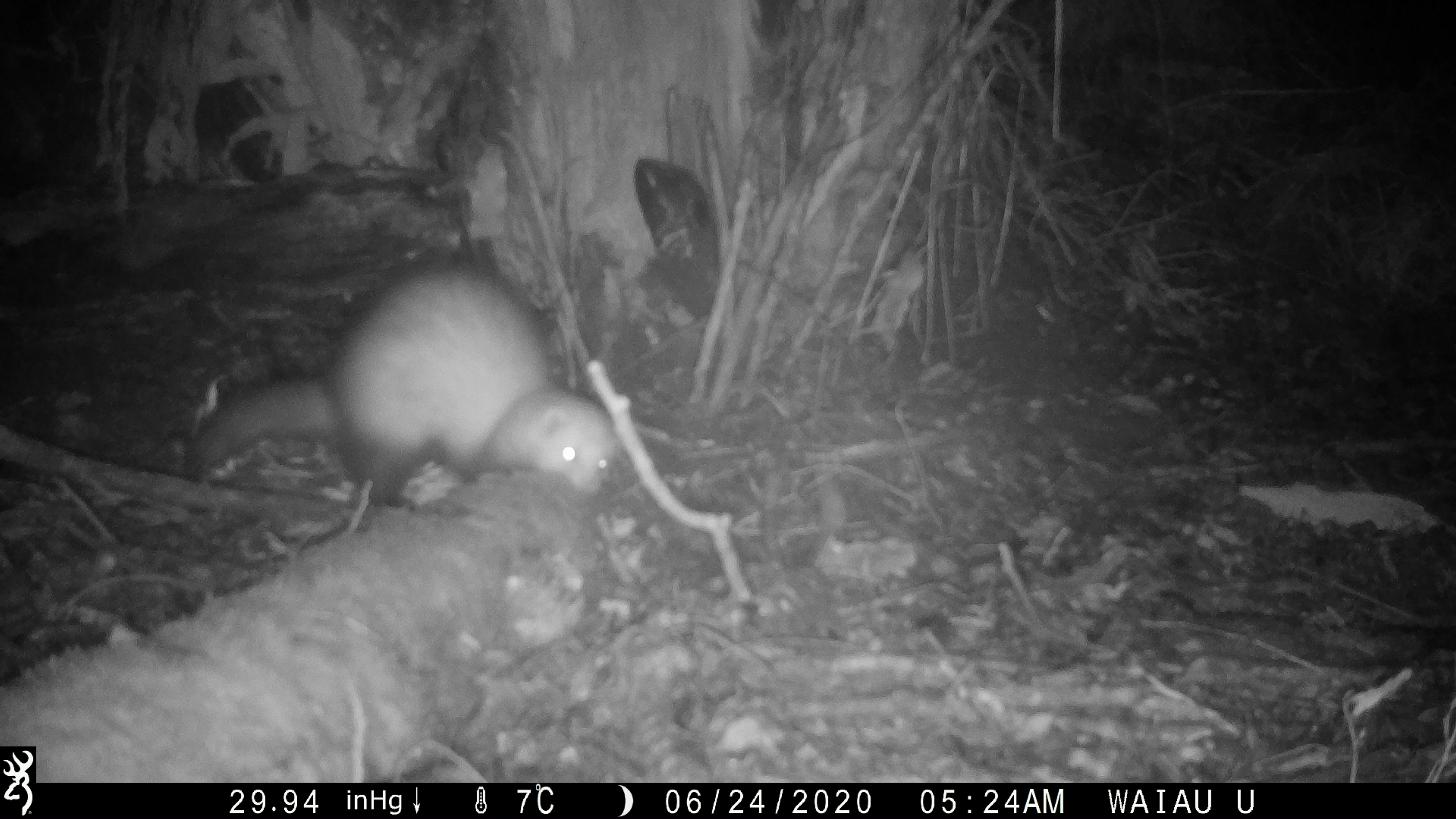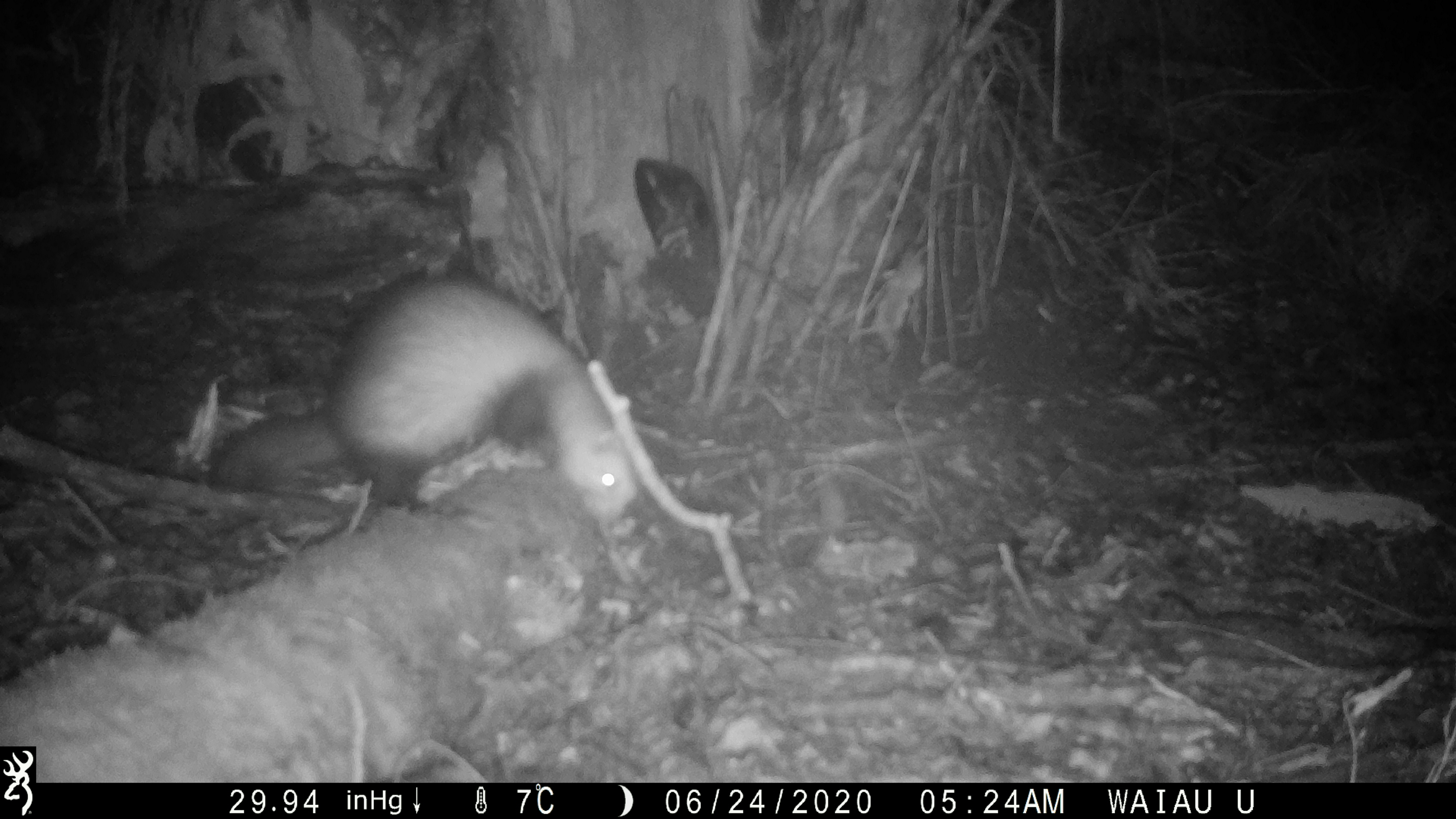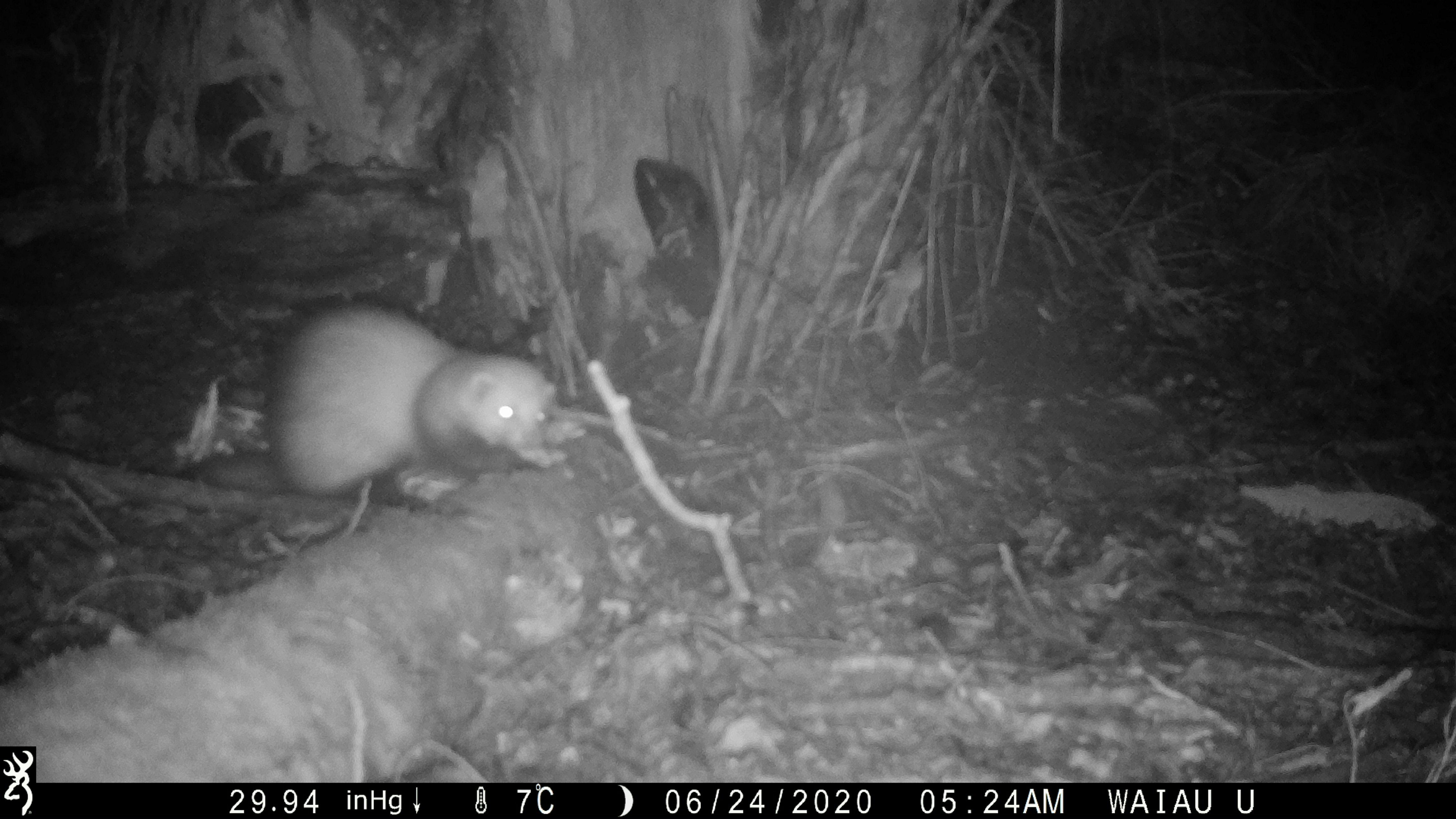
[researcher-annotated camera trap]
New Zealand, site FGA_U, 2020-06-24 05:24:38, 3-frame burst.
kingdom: Animalia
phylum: Chordata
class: Mammalia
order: Carnivora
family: Mustelidae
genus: Mustela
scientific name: Mustela furo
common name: ferret